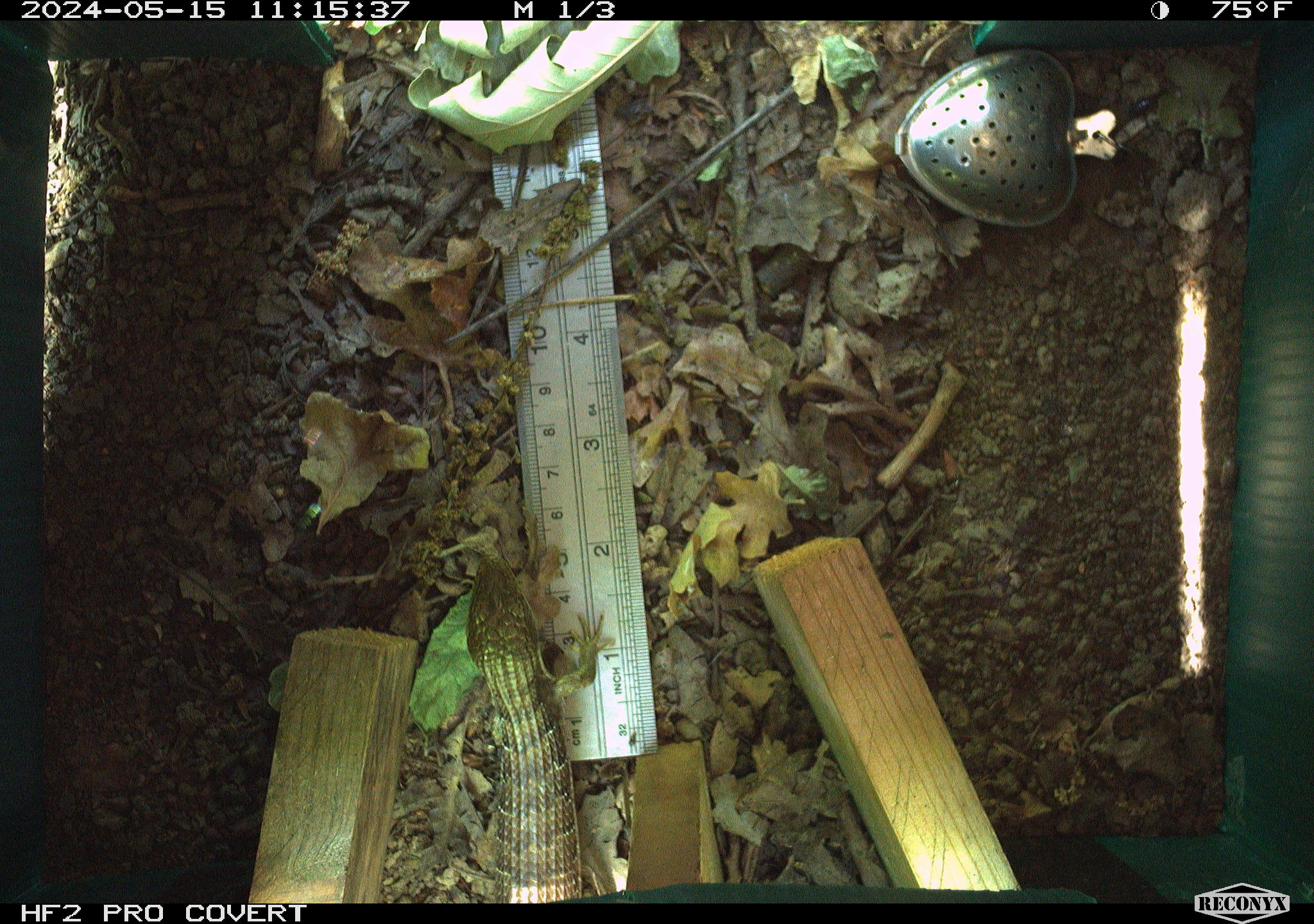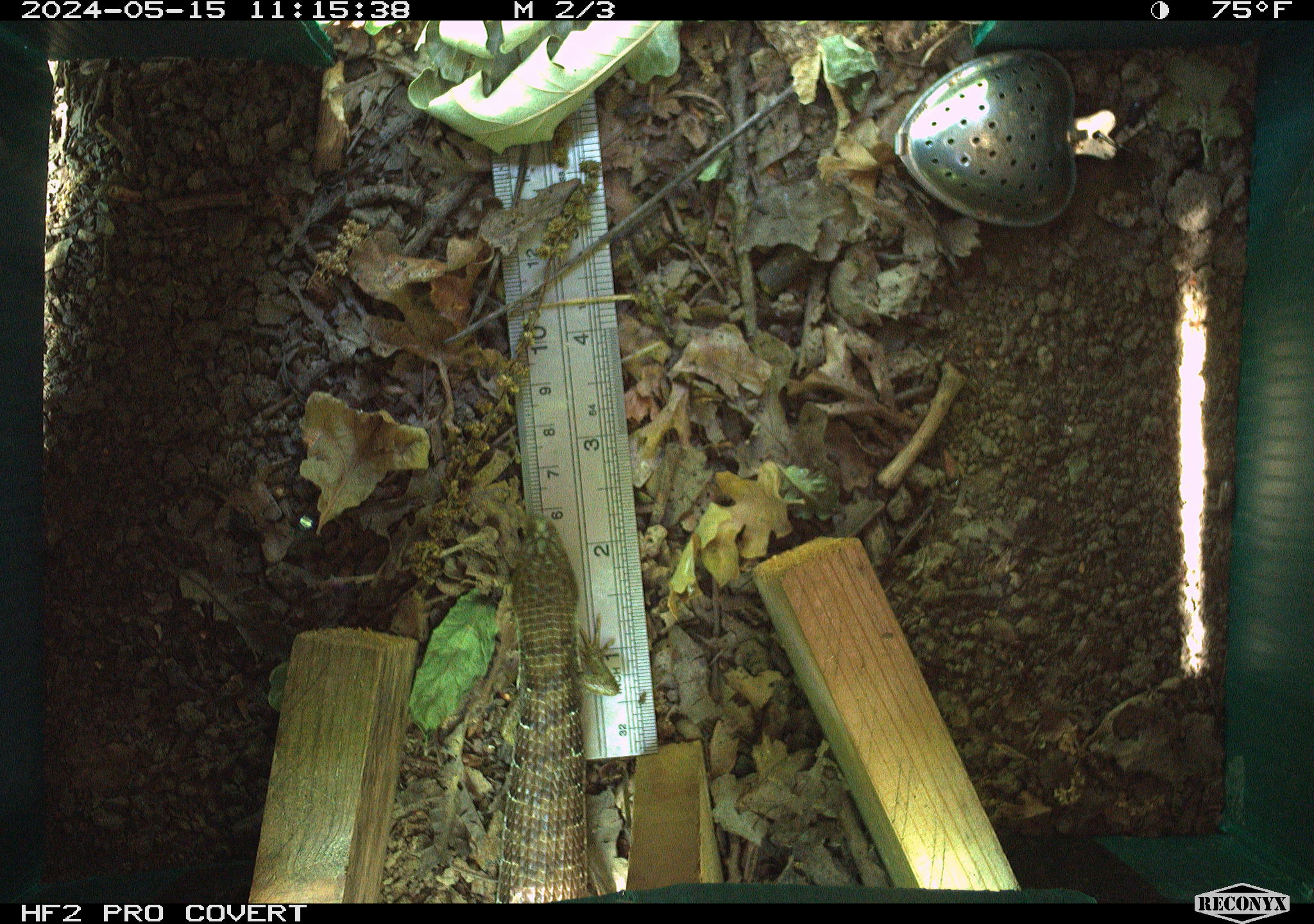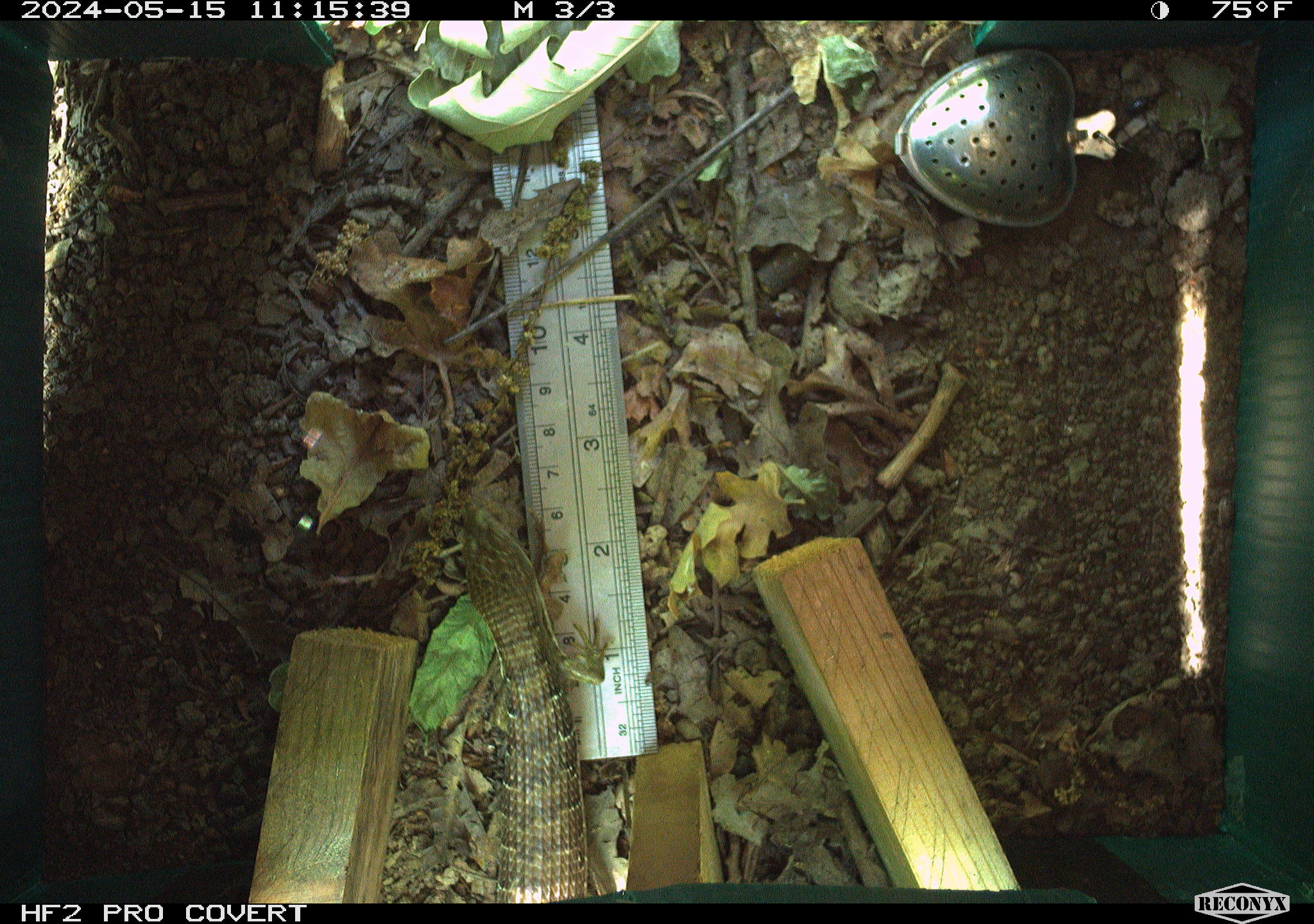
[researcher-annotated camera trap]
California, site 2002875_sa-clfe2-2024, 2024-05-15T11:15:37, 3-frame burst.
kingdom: Animalia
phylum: Chordata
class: Reptilia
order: Squamata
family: Anguidae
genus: Elgaria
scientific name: Elgaria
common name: alligator lizards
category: elgaria species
Elgaria species (alligator lizards) (Elgaria).